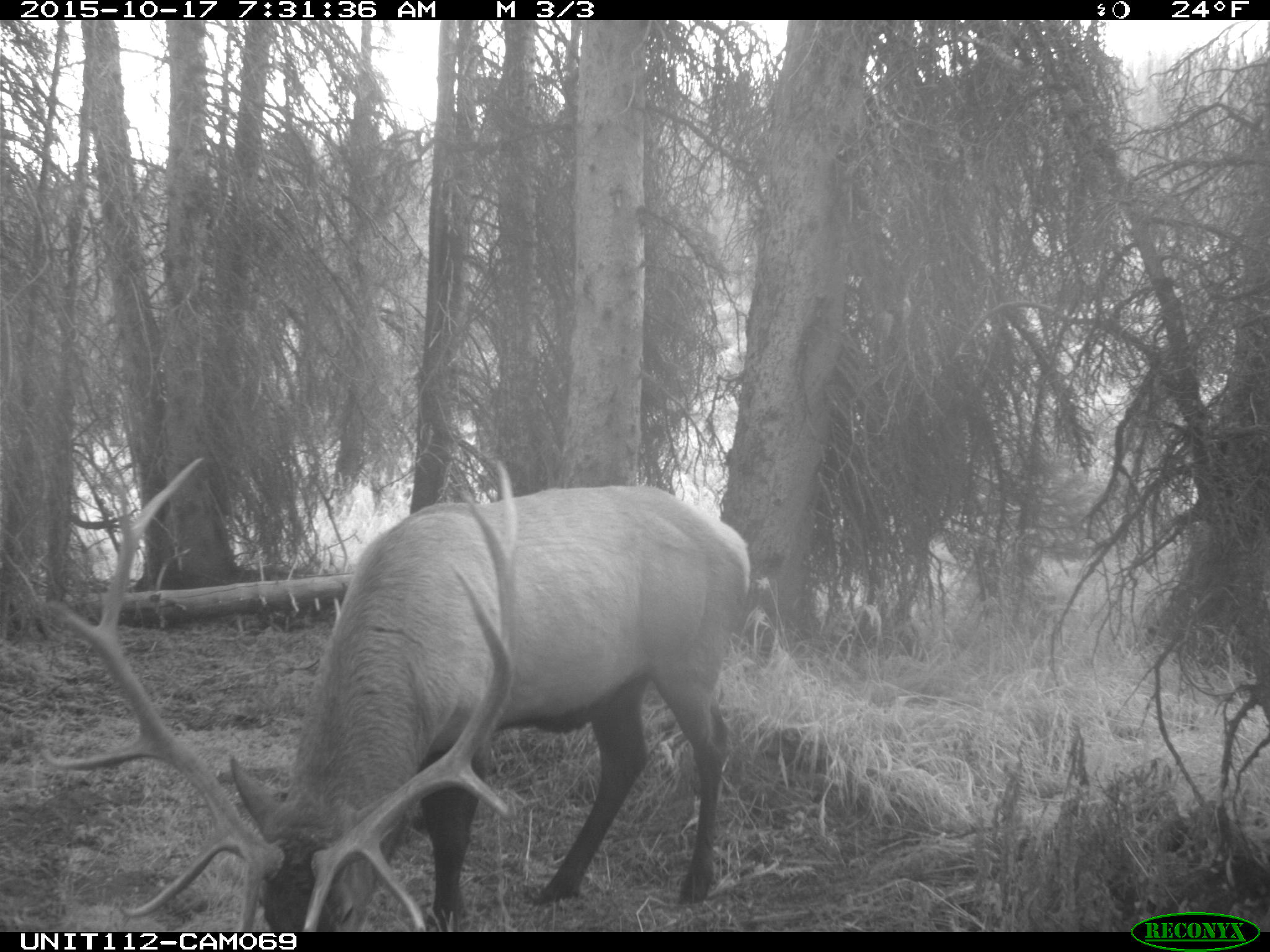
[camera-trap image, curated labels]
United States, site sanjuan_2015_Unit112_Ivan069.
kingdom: Animalia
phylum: Chordata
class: Mammalia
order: Artiodactyla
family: Cervidae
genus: Cervus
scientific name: Cervus elaphus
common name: red deer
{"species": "Cervus elaphus (red deer)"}